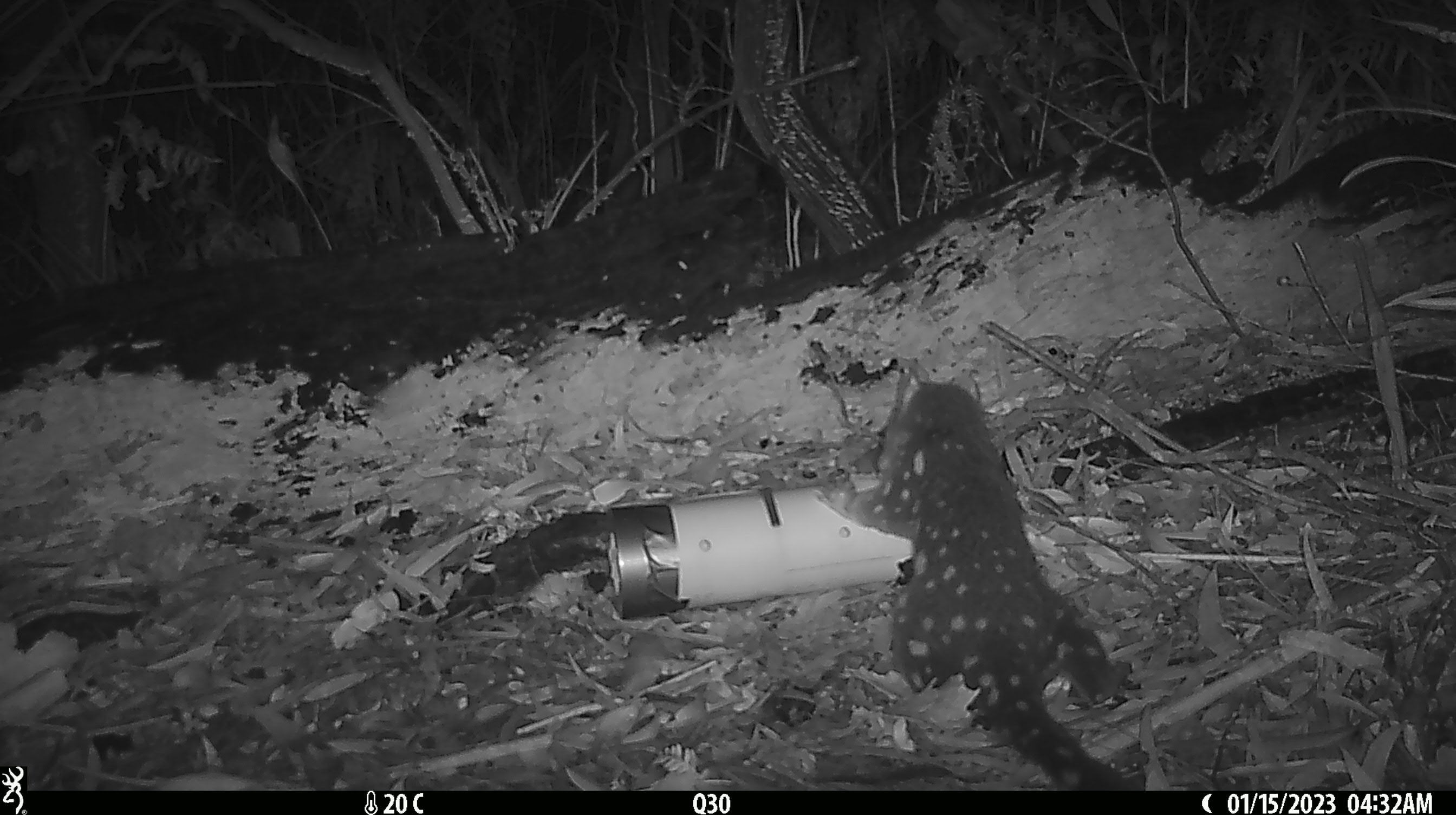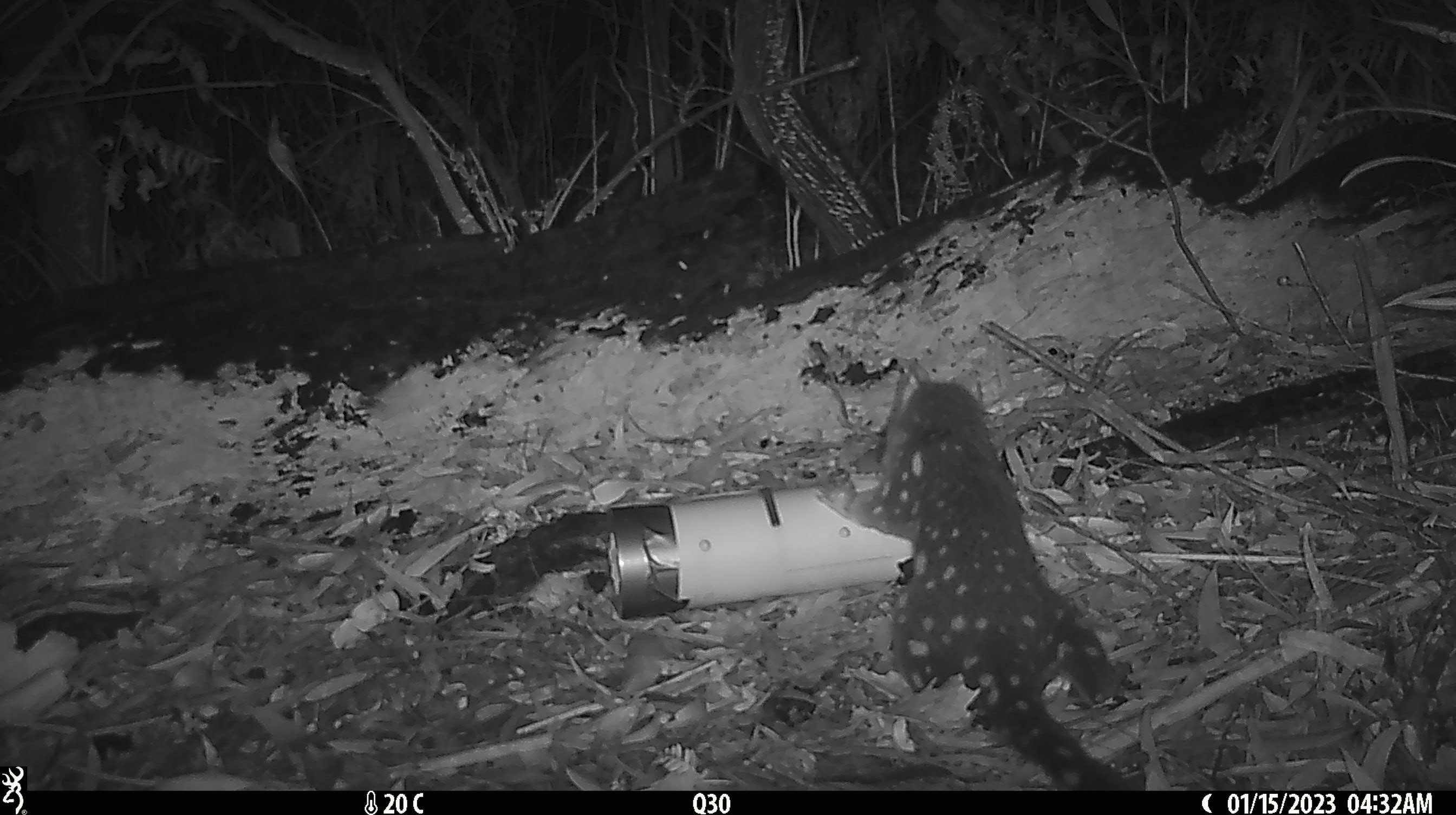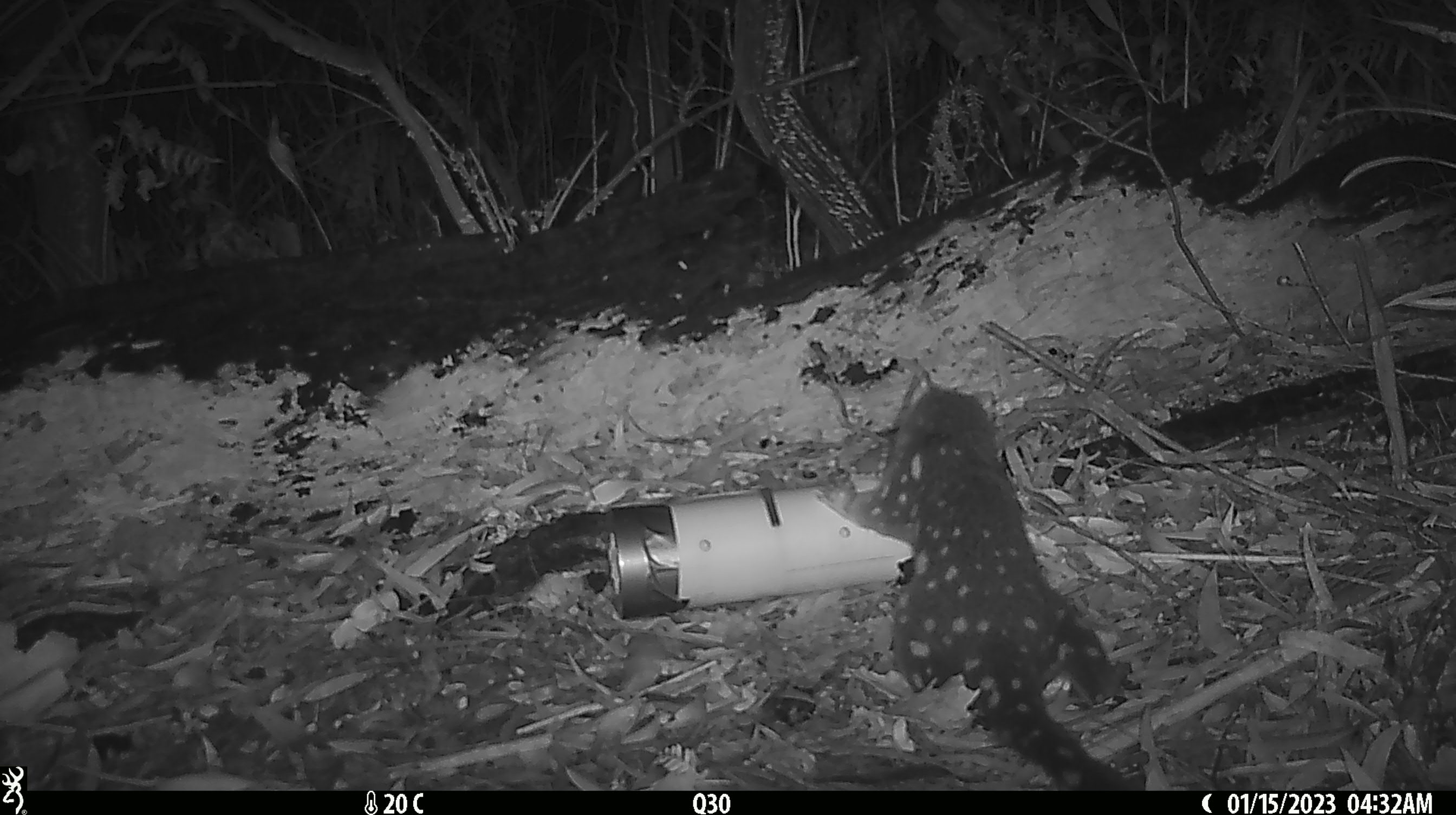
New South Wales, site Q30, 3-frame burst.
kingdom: Animalia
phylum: Chordata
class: Mammalia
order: Dasyuromorphia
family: Dasyuridae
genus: Dasyurus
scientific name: Dasyurus maculatus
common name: spotted-tailed quoll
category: quoll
Quoll (spotted-tailed quoll) (Dasyurus maculatus).